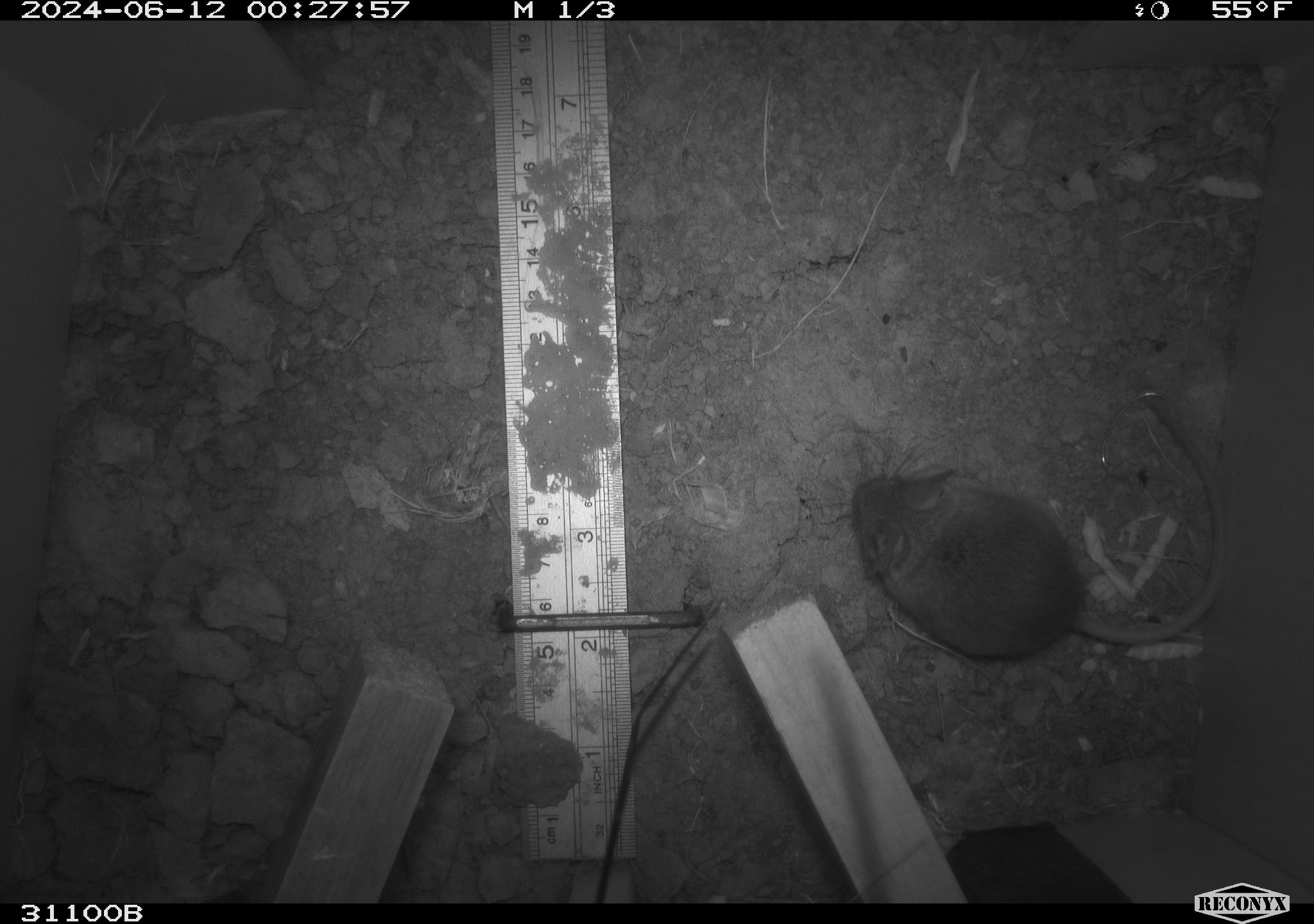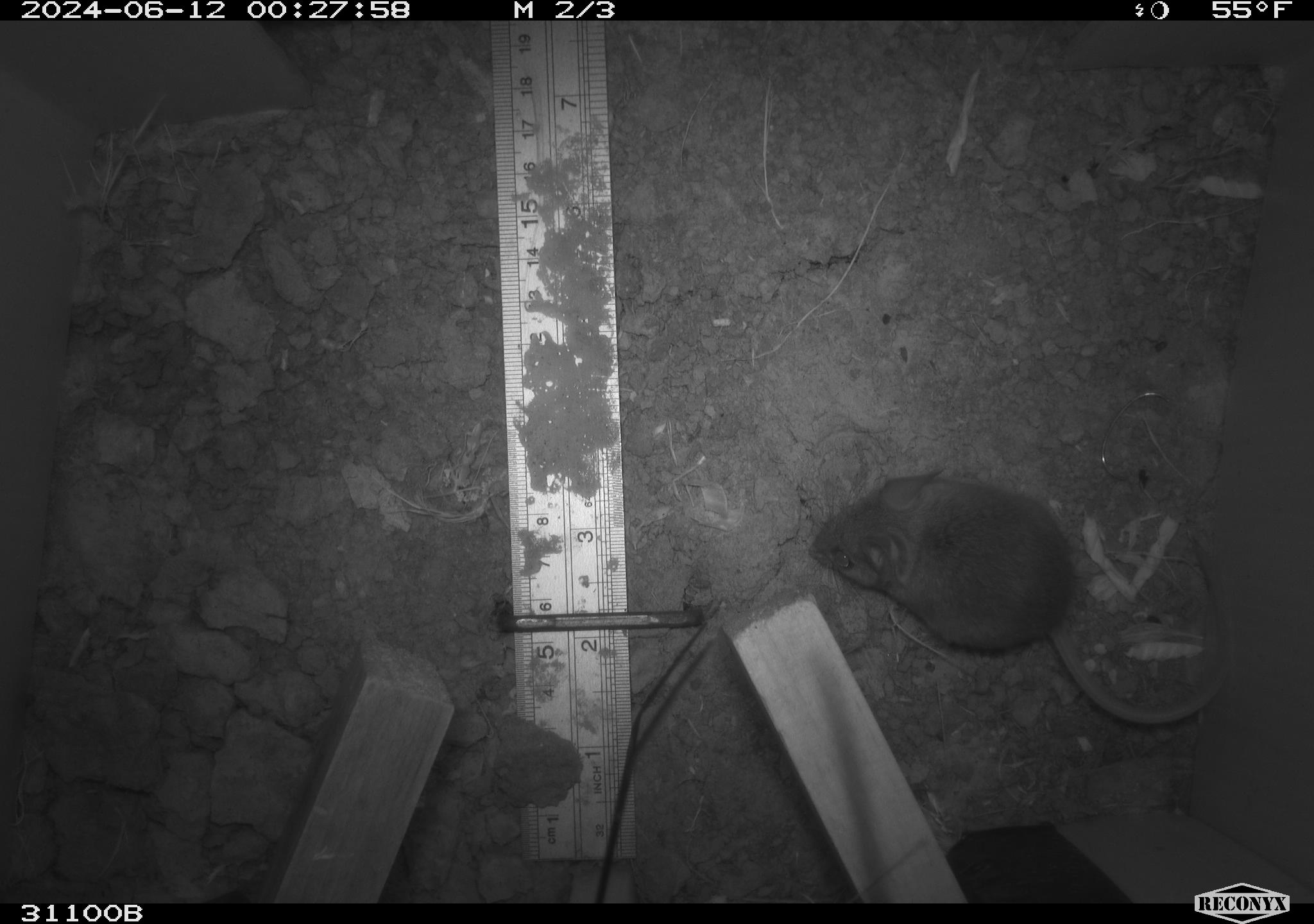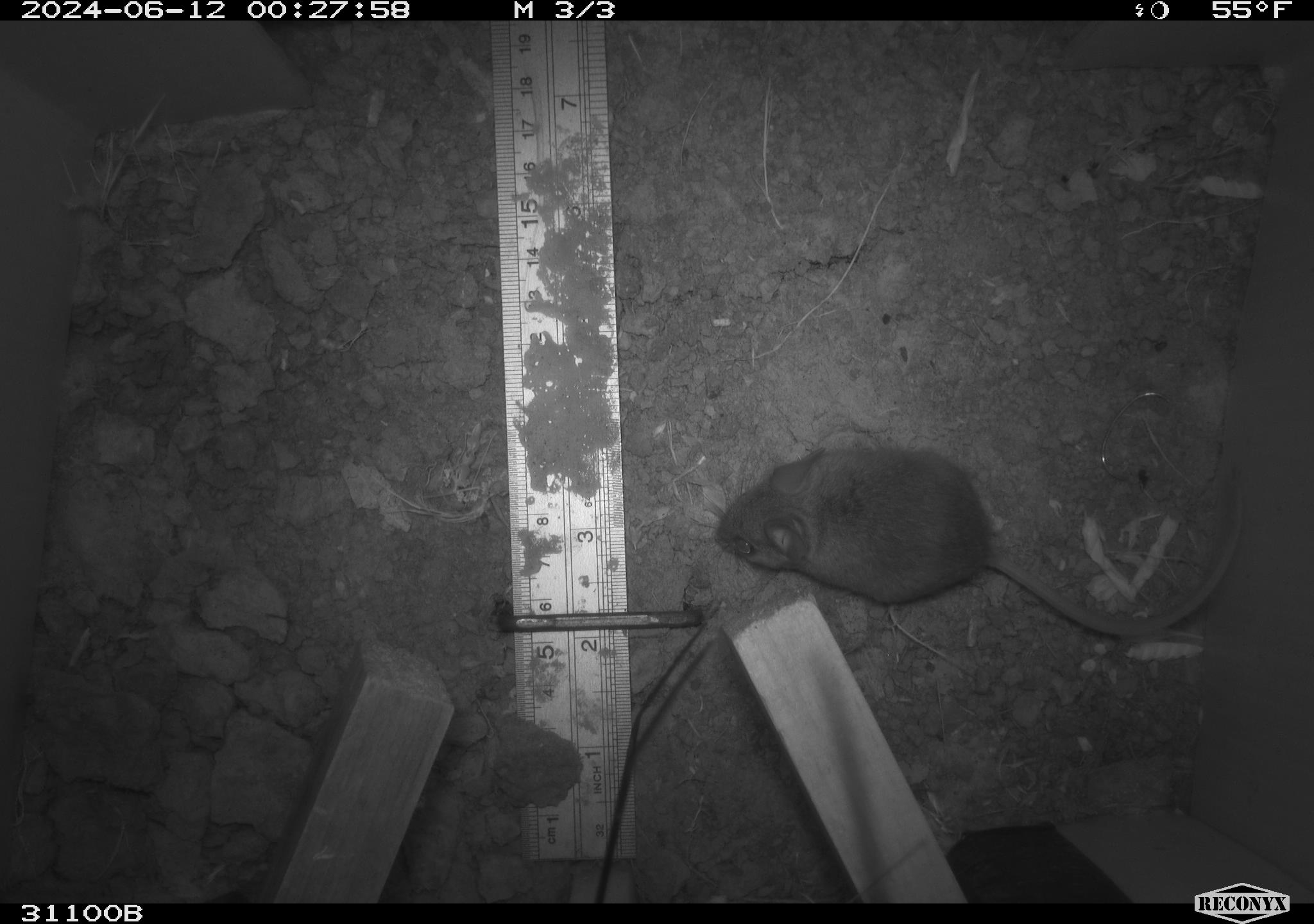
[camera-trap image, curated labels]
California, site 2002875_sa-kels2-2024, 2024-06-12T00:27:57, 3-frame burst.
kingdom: Animalia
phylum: Chordata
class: Mammalia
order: Rodentia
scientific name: Rodentia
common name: rodent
Rodent (Rodentia).